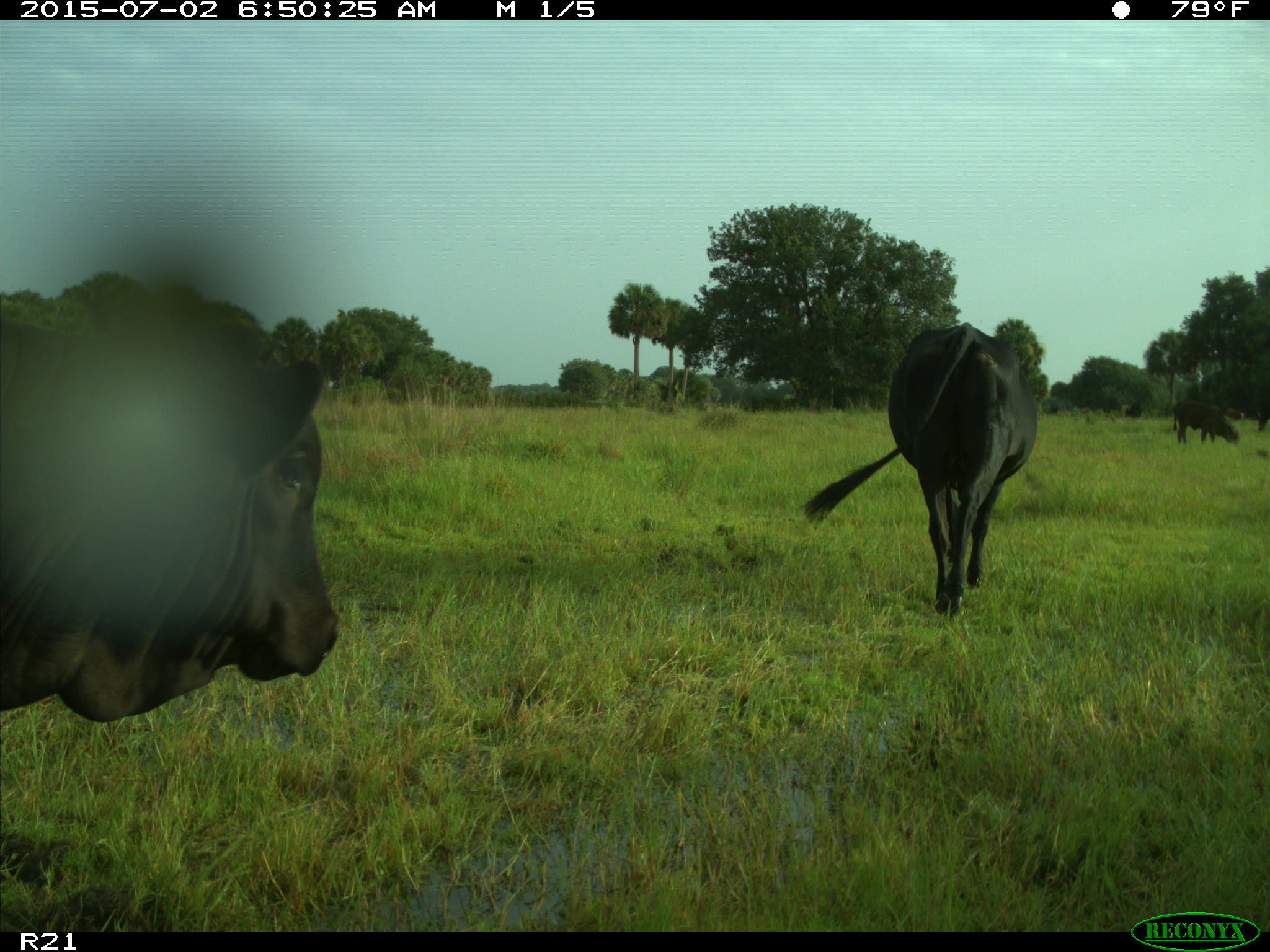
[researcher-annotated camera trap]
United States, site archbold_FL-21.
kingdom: Animalia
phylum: Chordata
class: Mammalia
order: Artiodactyla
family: Bovidae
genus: Bos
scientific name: Bos taurus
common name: domestic cow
Bos taurus (domestic cow).